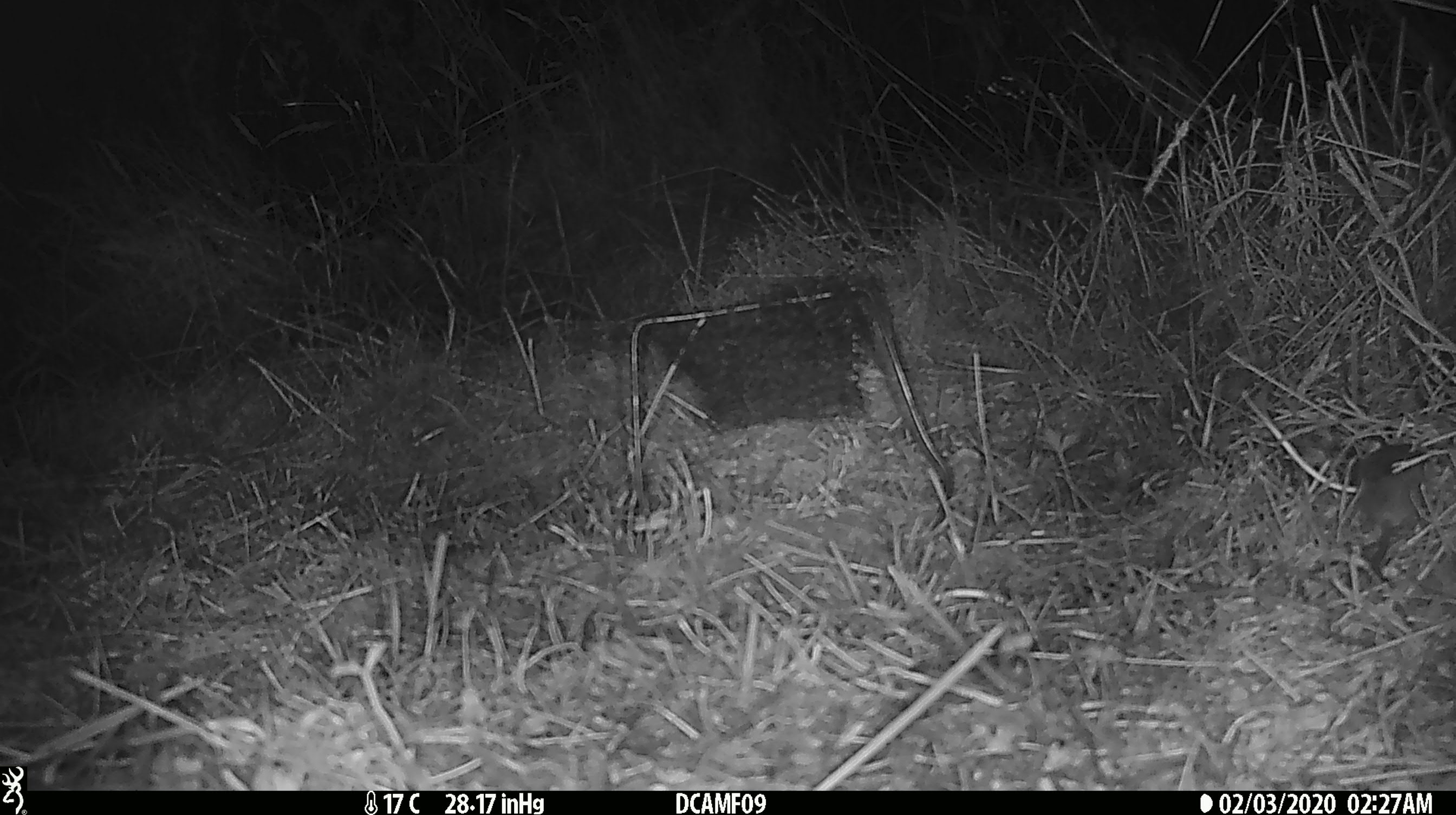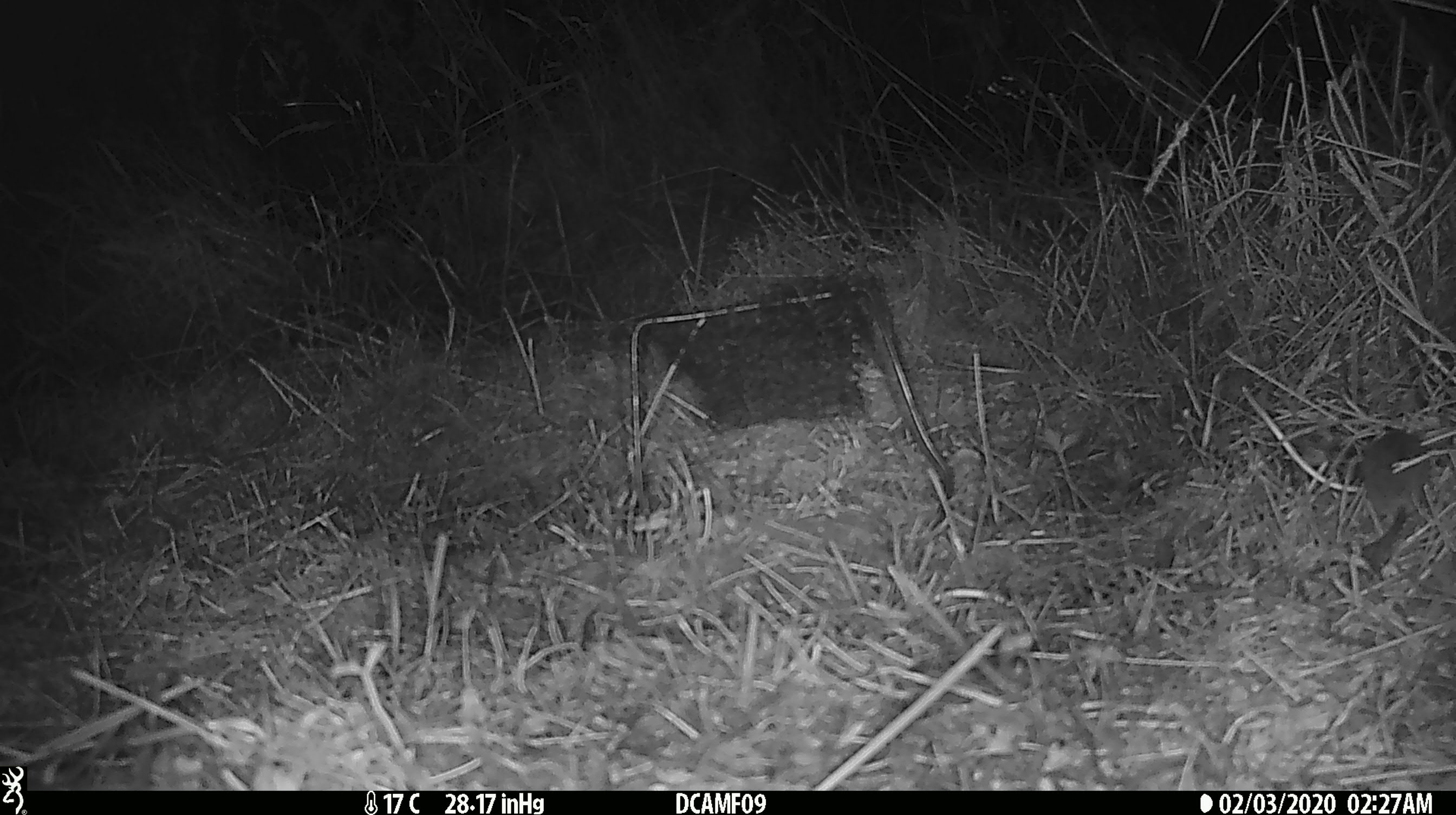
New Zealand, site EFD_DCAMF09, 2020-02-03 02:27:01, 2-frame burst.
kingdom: Animalia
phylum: Chordata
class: Mammalia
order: Rodentia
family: Muridae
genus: Mus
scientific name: Mus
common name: mouse